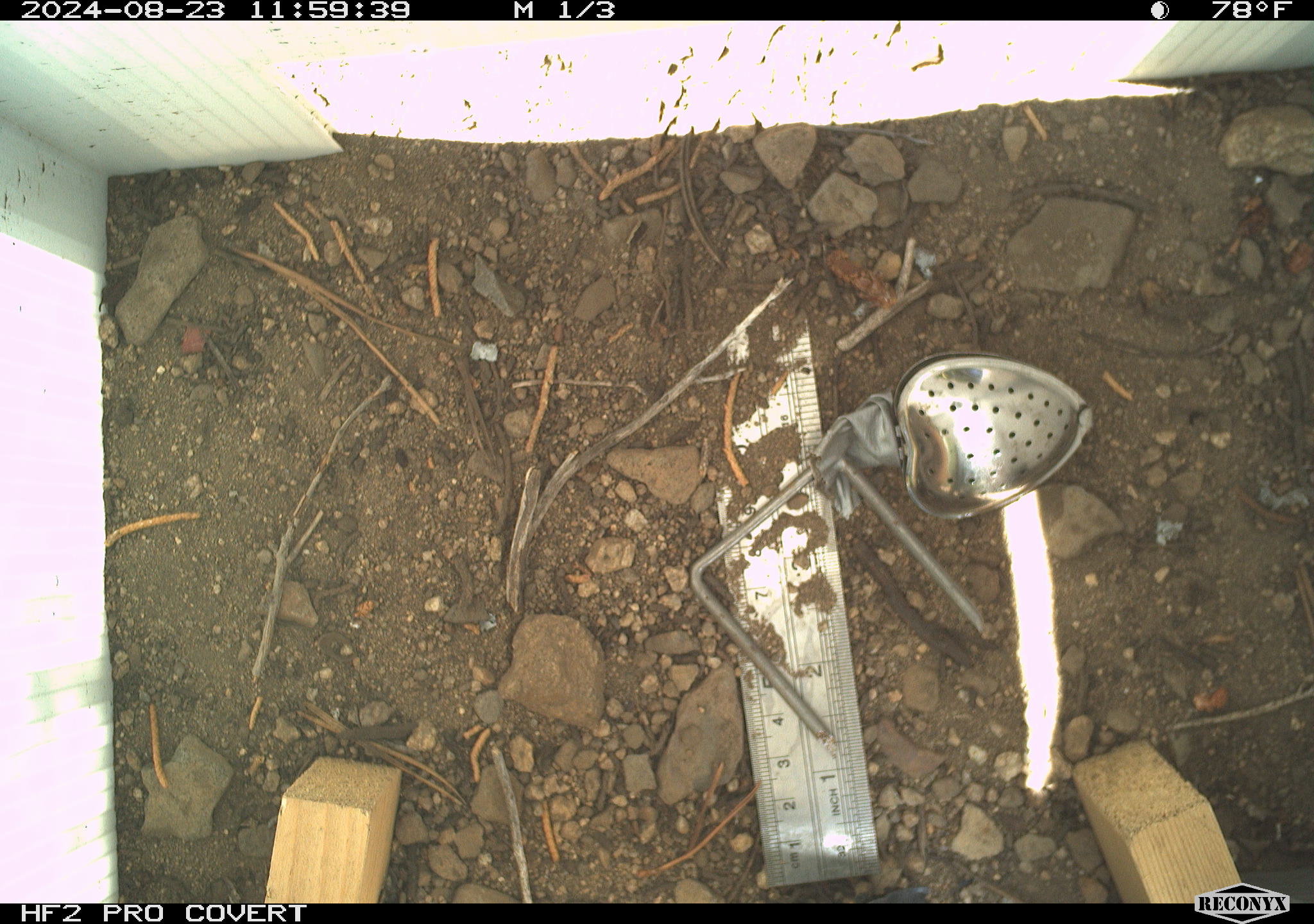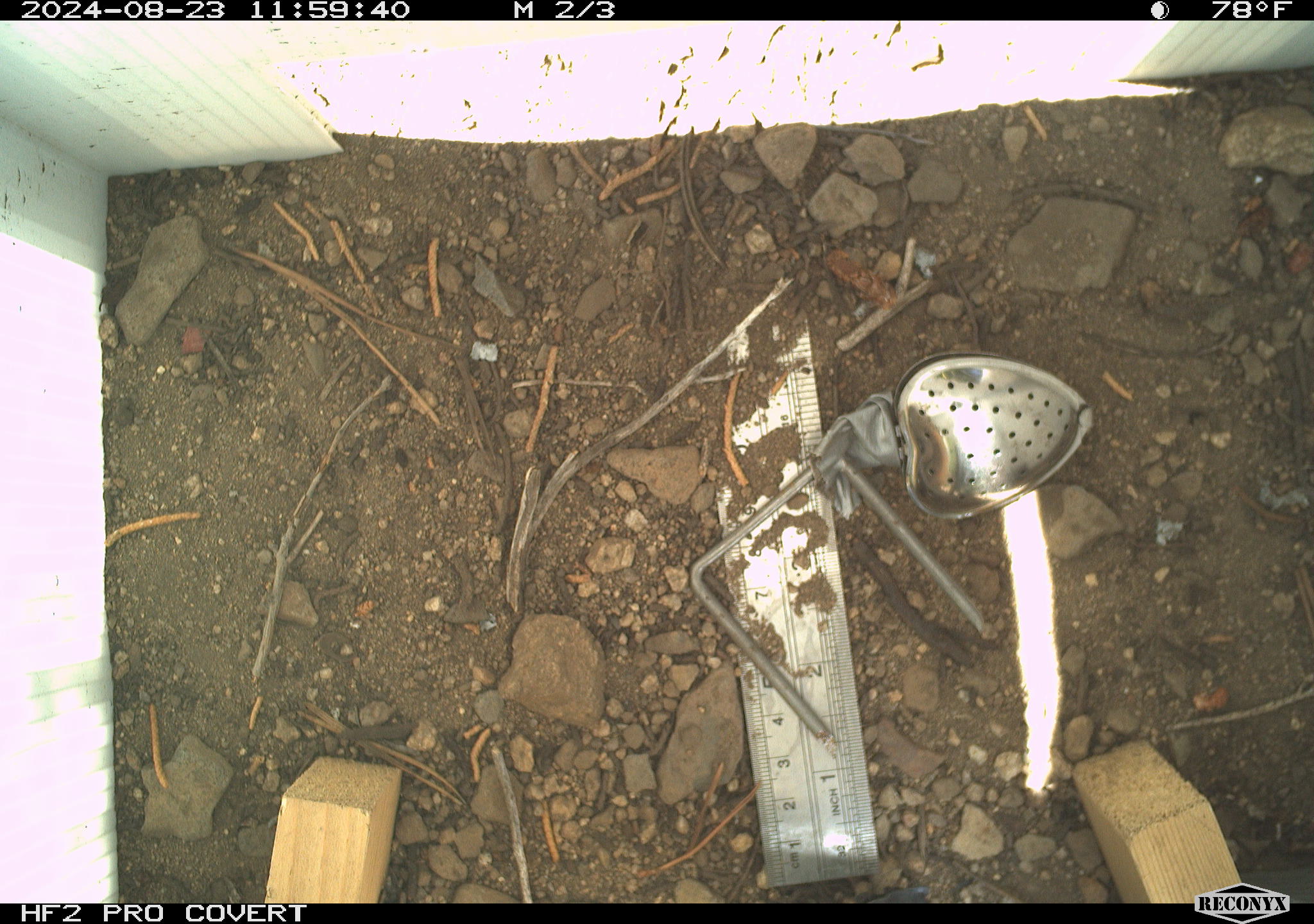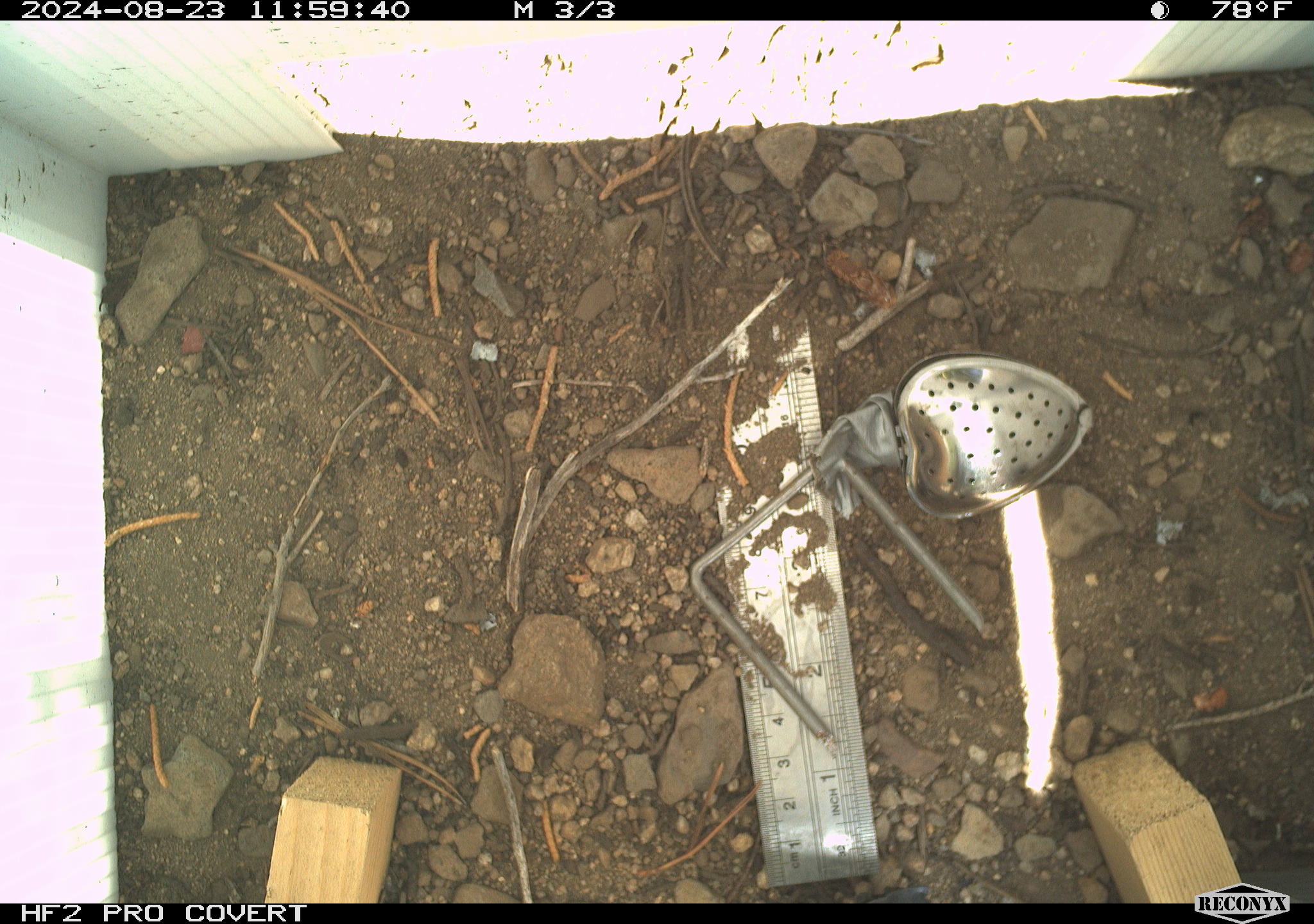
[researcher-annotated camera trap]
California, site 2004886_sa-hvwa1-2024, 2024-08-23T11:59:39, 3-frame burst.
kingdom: Animalia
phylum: Chordata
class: Mammalia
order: Rodentia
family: Sciuridae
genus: Neotamias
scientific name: Neotamias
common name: western chipmunks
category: neotamias species